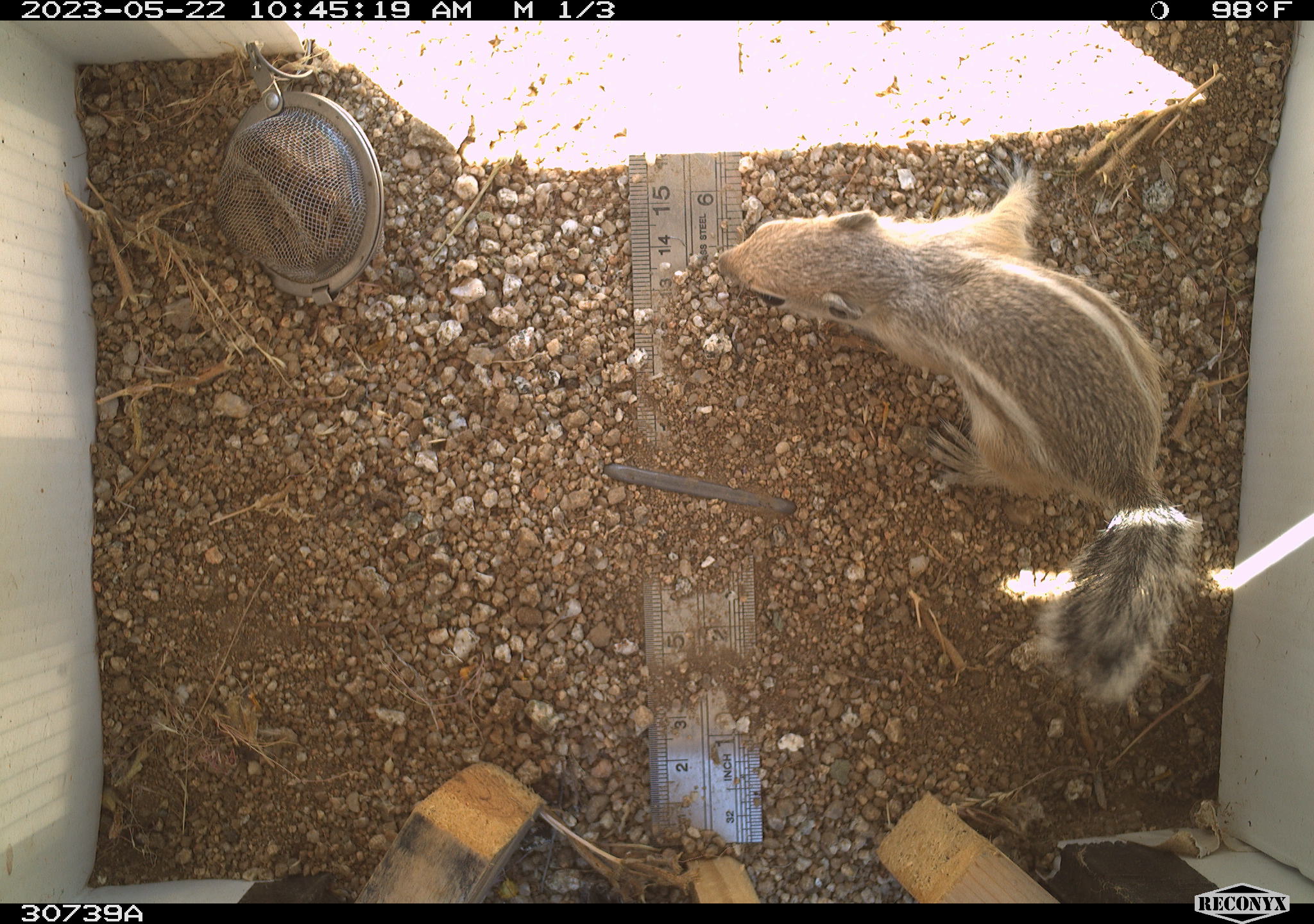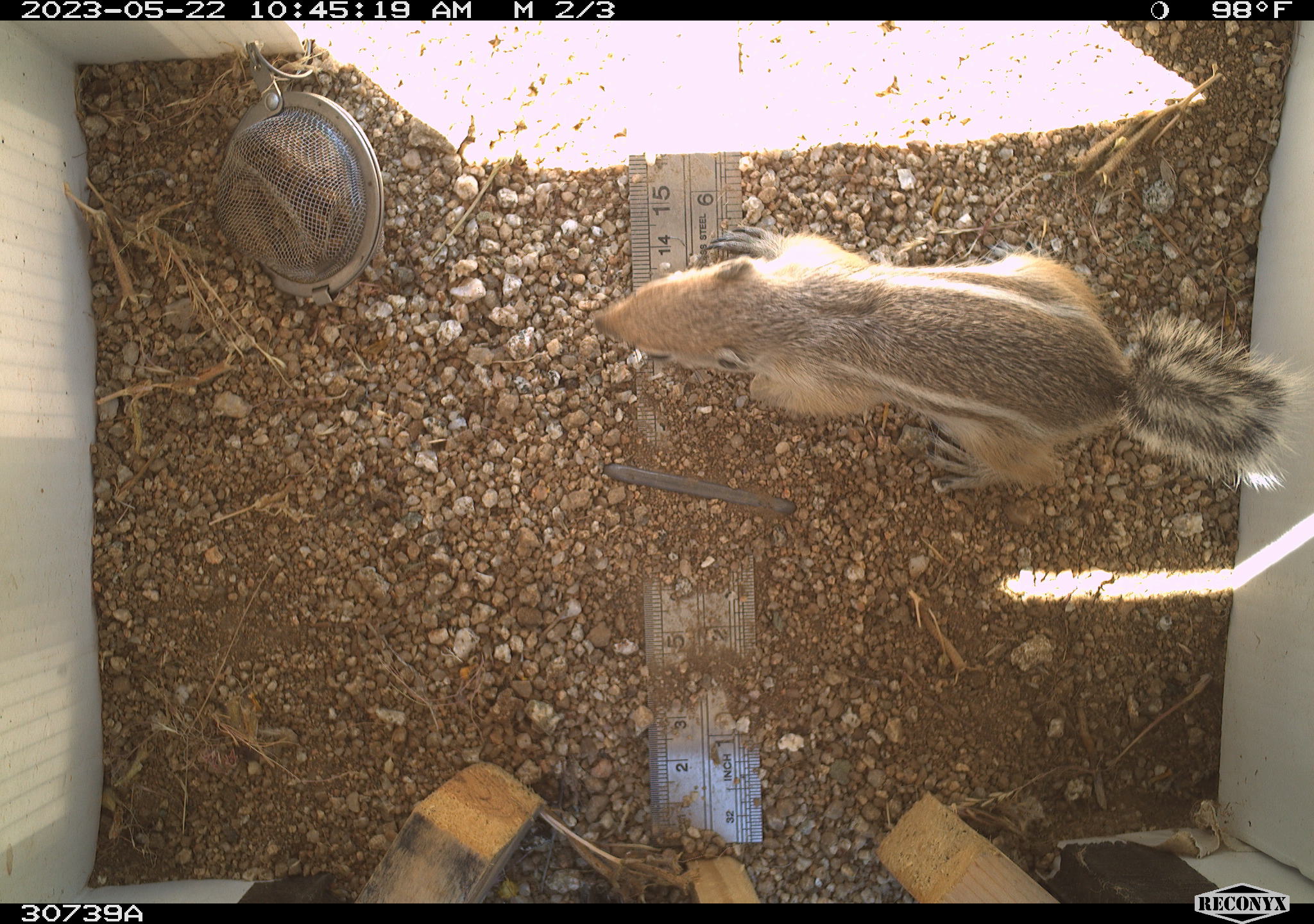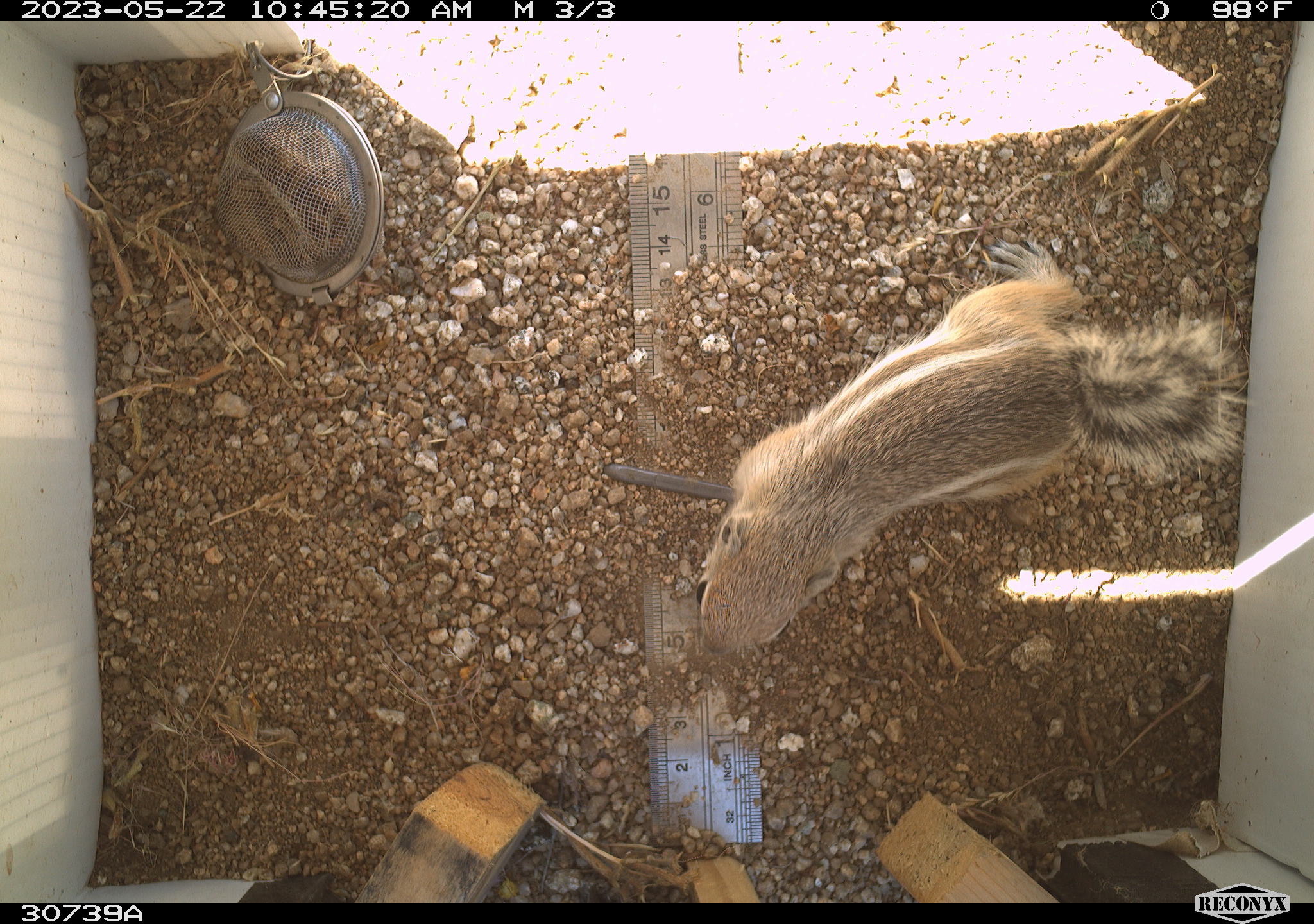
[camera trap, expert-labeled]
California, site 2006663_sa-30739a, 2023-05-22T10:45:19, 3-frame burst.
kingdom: Animalia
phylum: Chordata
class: Mammalia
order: Rodentia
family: Sciuridae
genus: Ammospermophilus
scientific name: Ammospermophilus leucurus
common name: white-tailed antelope squirrel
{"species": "white-tailed antelope squirrel (Ammospermophilus leucurus)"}